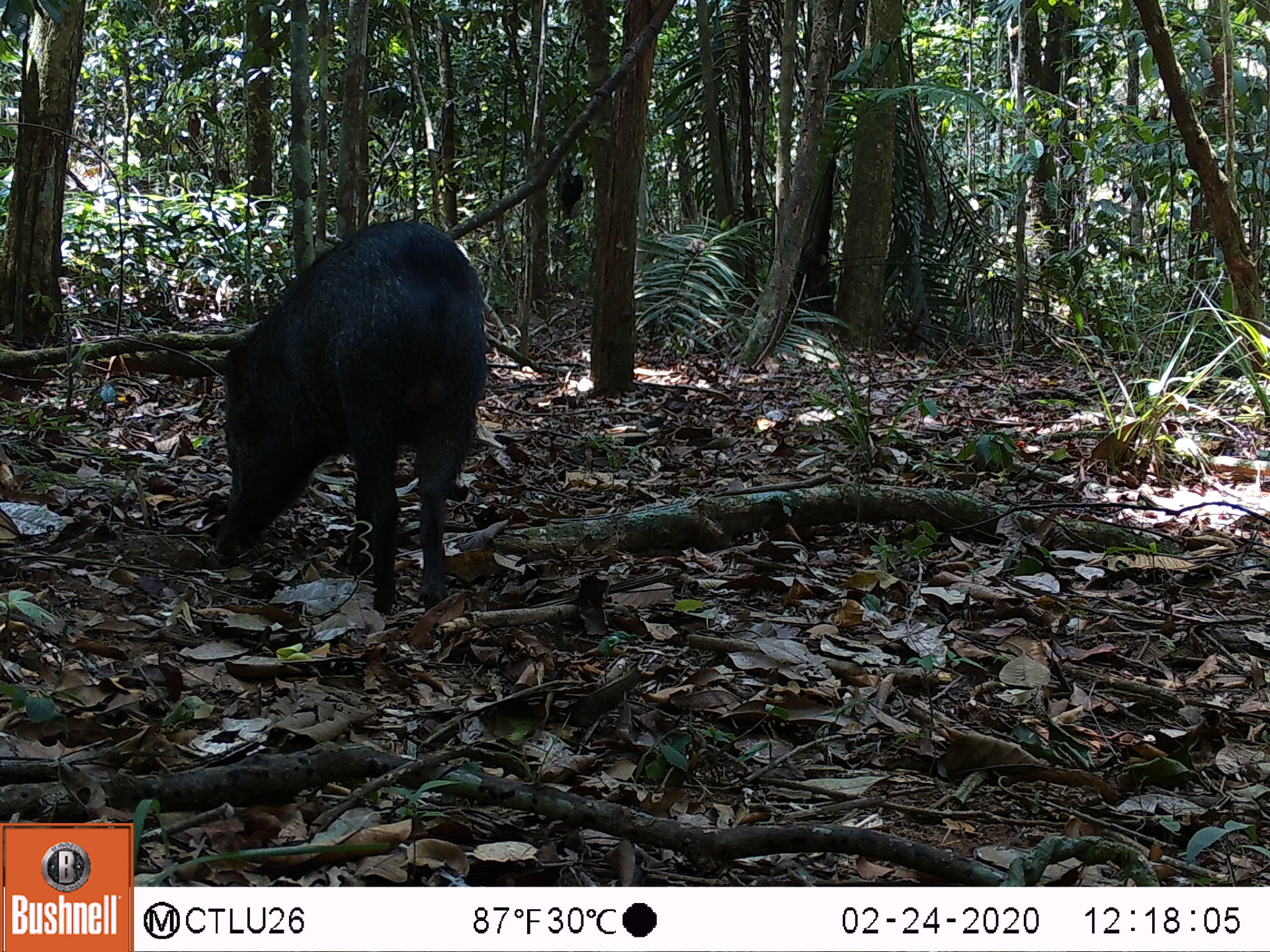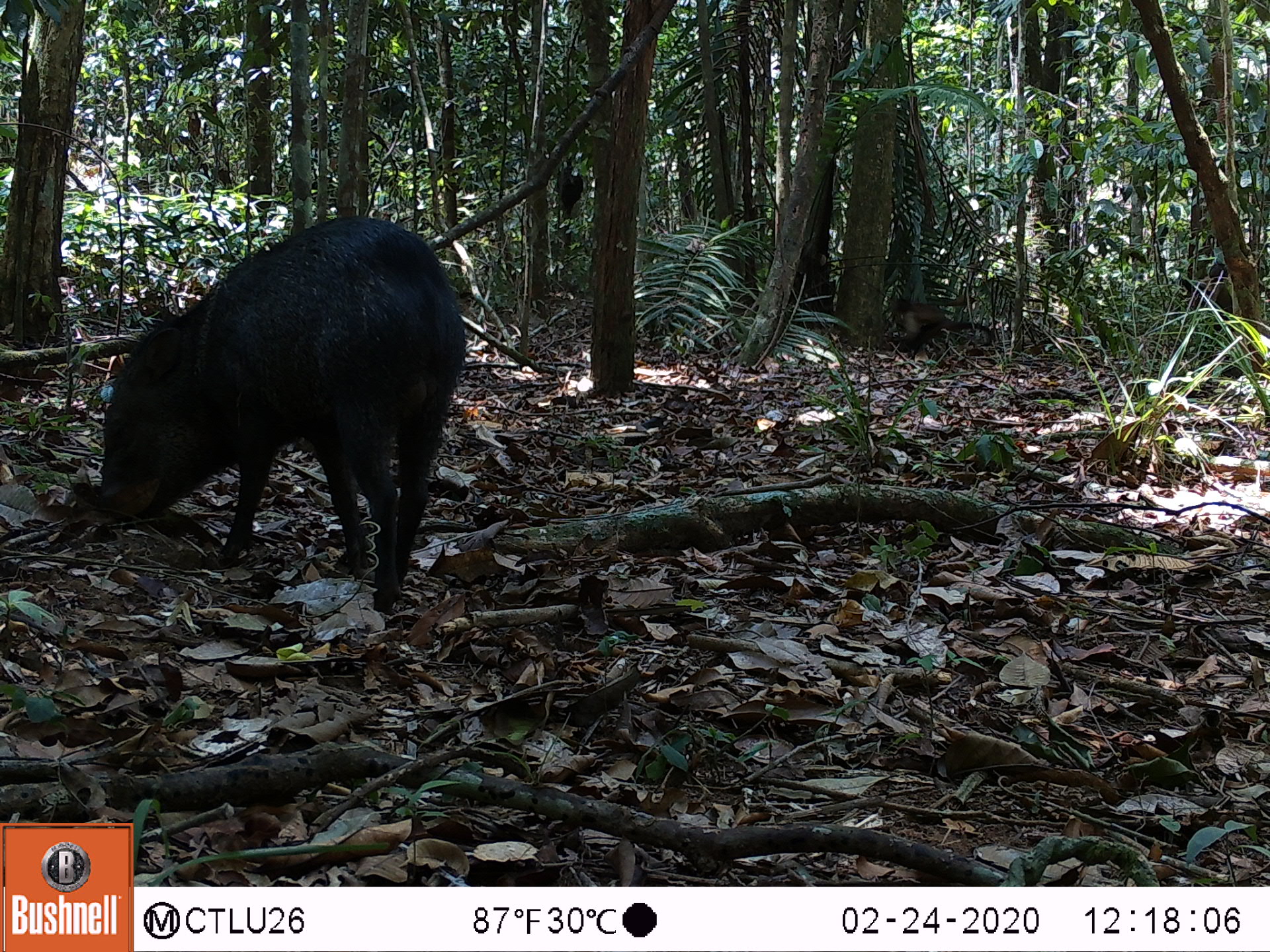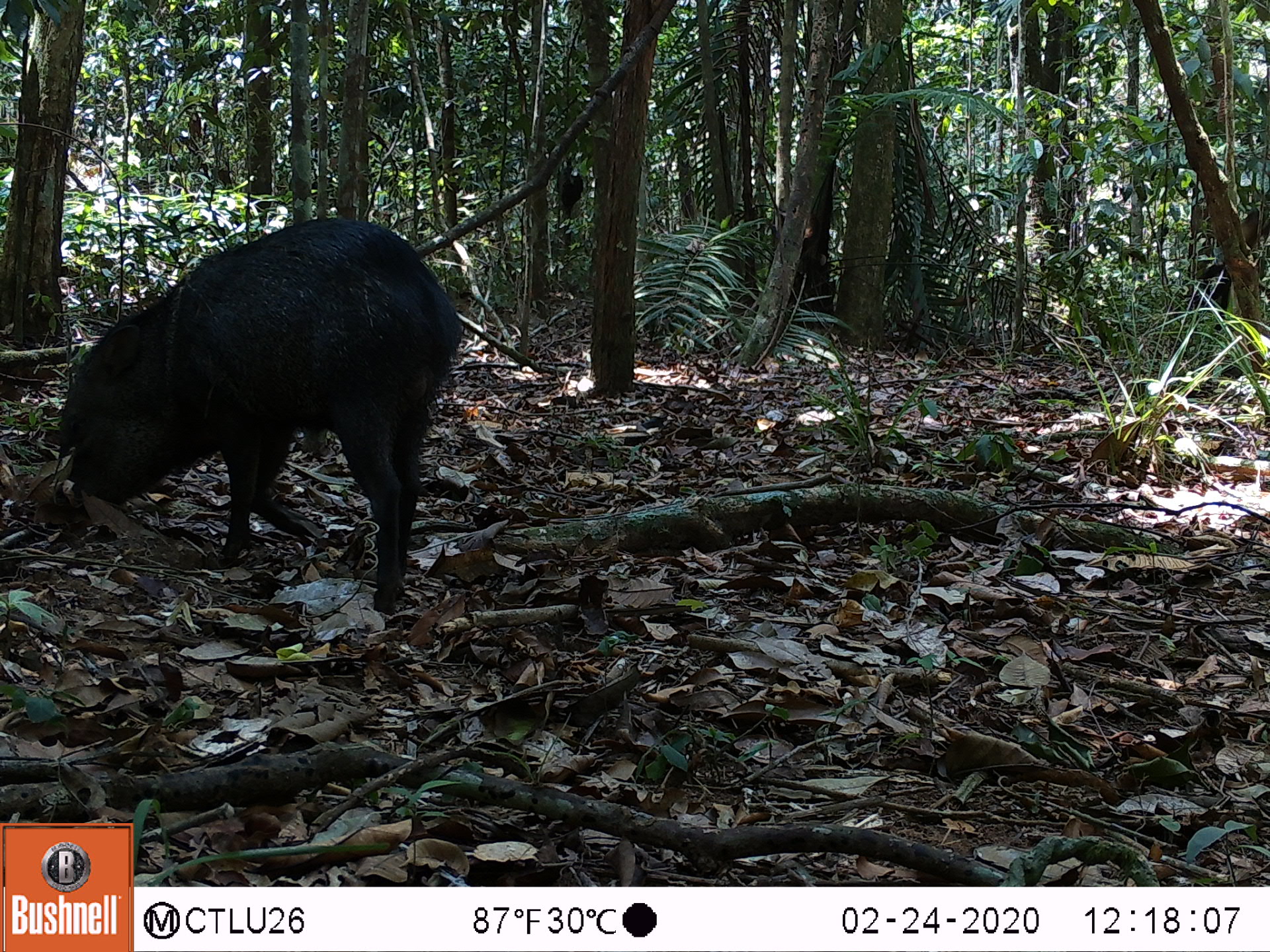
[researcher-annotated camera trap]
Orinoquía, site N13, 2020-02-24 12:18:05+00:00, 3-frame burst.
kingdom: Animalia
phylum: Chordata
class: Mammalia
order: Artiodactyla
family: Tayassuidae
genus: Pecari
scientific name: Pecari tajacu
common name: collared peccary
Collared peccary (Pecari tajacu).